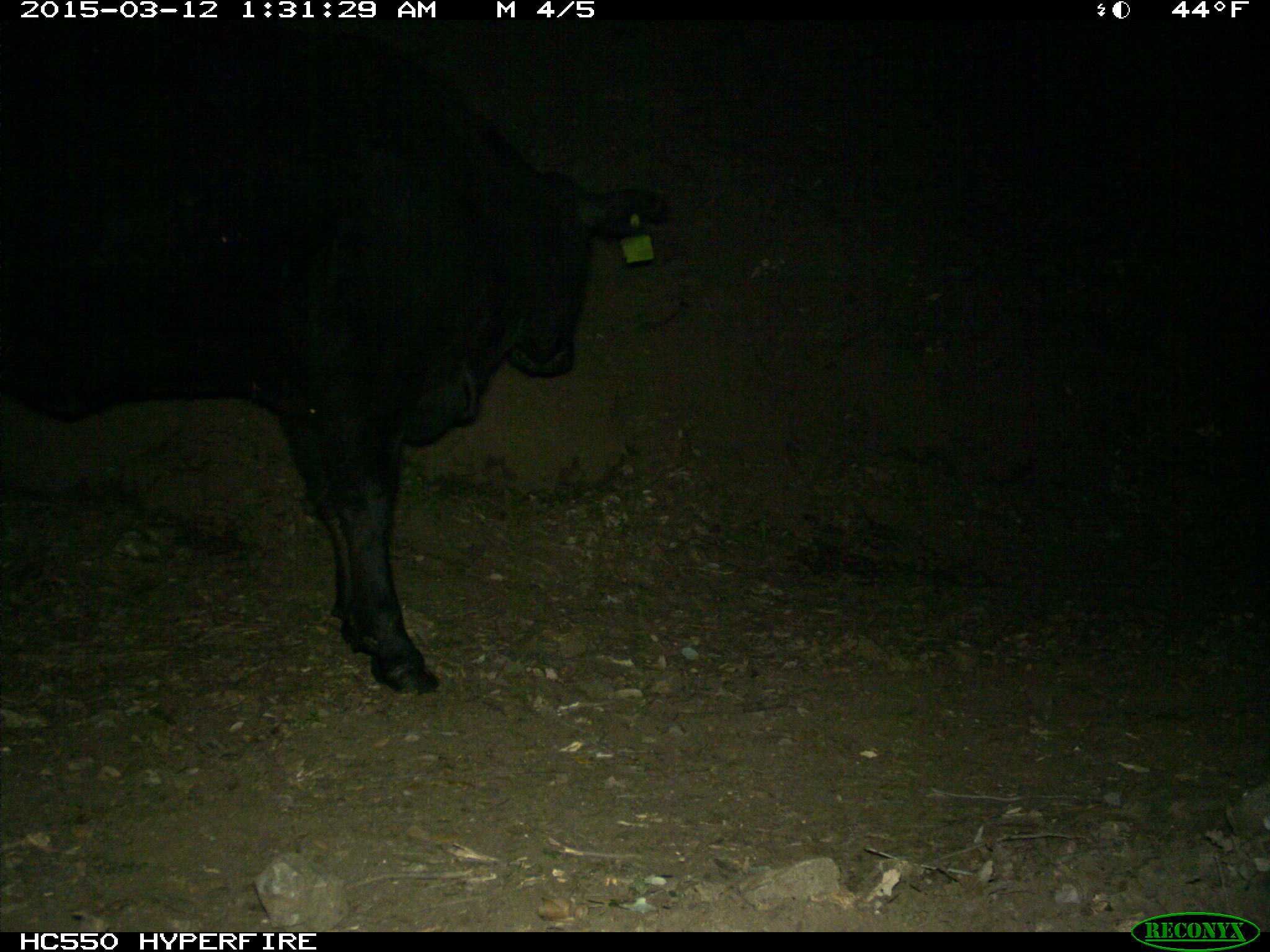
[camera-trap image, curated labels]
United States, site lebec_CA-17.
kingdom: Animalia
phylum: Chordata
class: Mammalia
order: Artiodactyla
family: Bovidae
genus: Bos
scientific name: Bos taurus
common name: domestic cow